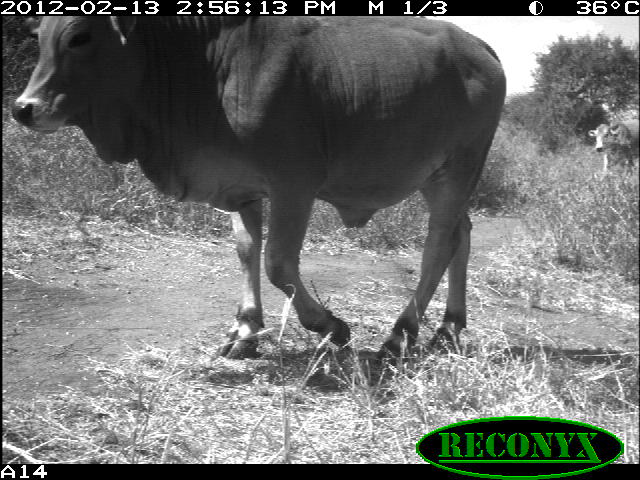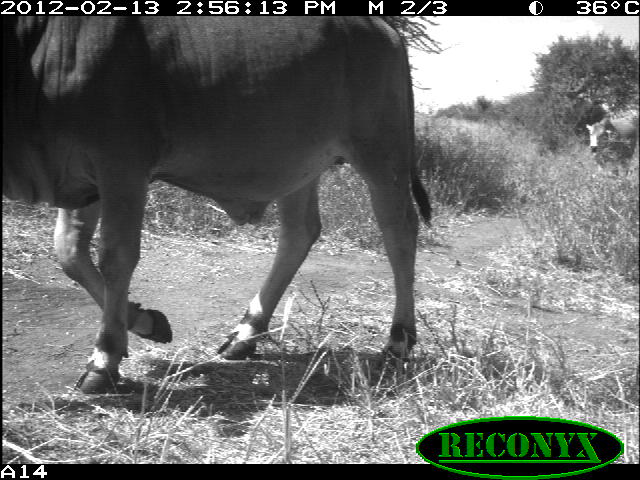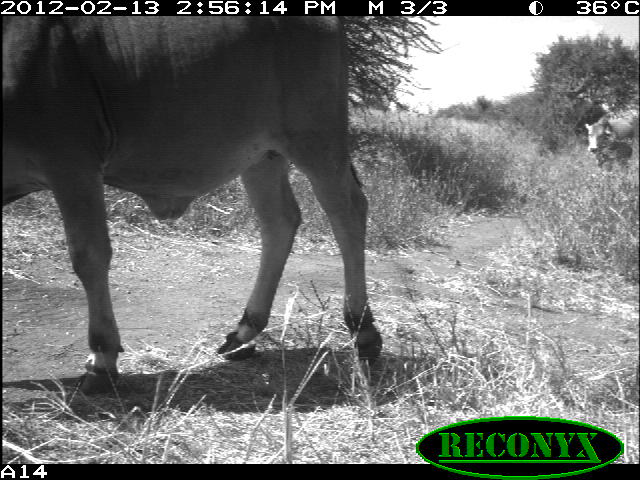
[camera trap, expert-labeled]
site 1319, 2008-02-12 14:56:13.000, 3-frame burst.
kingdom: Animalia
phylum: Chordata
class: Mammalia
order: Artiodactyla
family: Bovidae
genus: Bos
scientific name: Bos taurus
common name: domestic cattle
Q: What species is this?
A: Bos taurus (domestic cattle).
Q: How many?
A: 2.